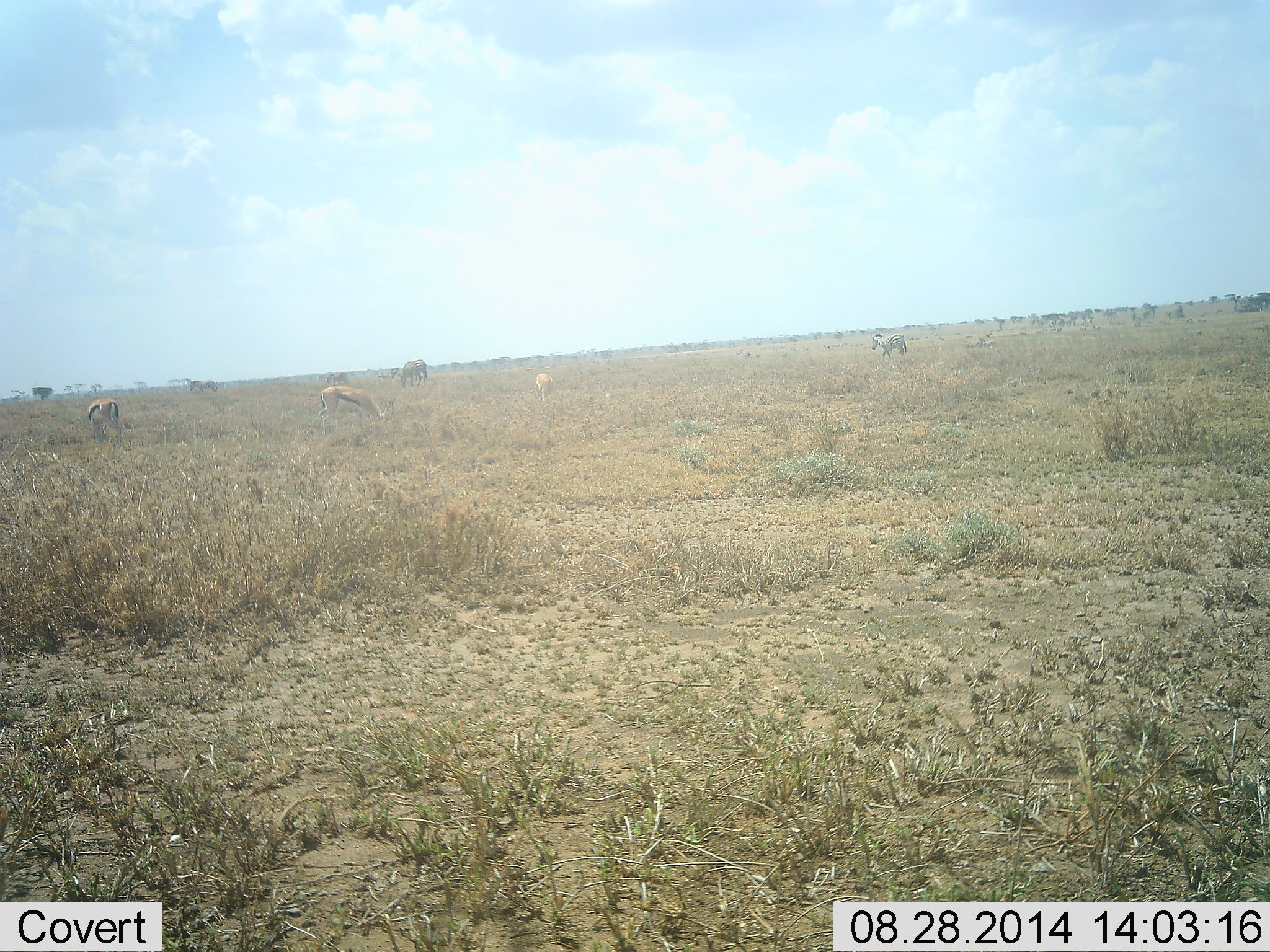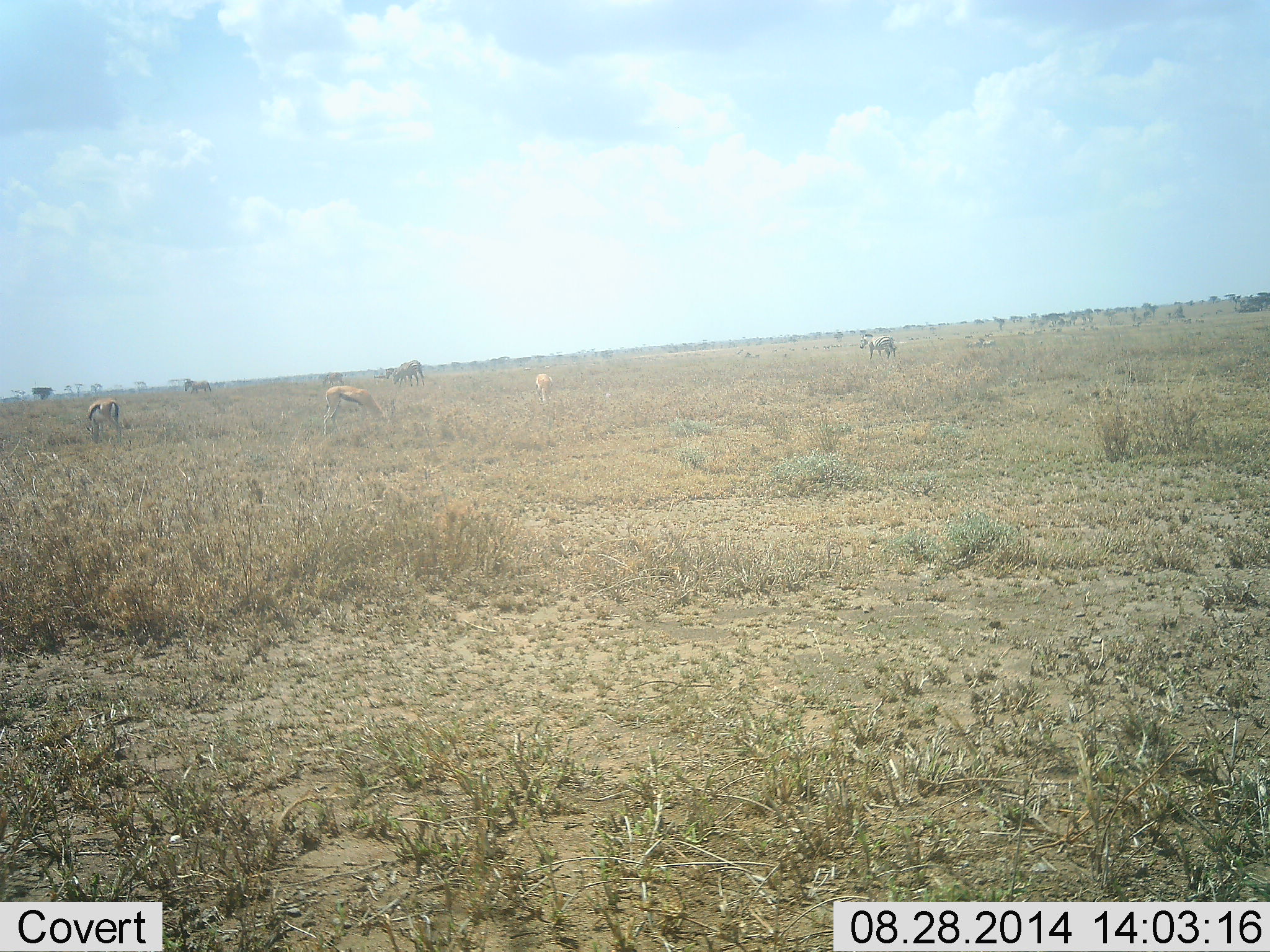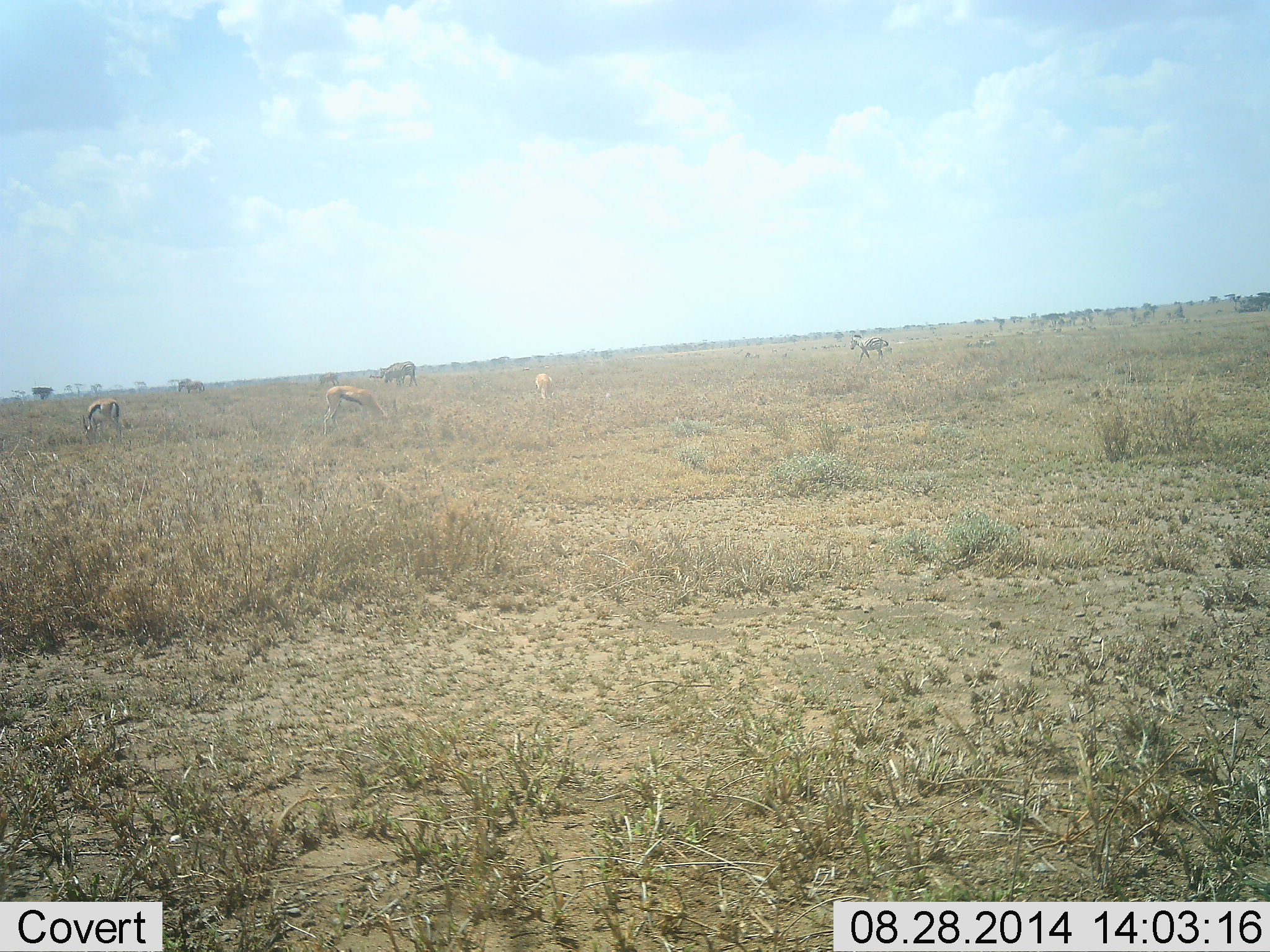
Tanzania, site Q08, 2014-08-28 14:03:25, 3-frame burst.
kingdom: Animalia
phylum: Chordata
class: Mammalia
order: Artiodactyla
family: Bovidae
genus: Eudorcas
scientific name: Eudorcas thomsonii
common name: thomson's gazelle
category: gazellethomsons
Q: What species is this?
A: Gazellethomsons (thomson's gazelle) (Eudorcas thomsonii).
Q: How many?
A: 3.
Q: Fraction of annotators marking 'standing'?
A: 6%.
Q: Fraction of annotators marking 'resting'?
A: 0%.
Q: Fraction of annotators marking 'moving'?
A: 19%.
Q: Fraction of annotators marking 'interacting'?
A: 0%.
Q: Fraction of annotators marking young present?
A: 0%.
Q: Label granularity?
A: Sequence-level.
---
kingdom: Animalia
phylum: Chordata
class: Mammalia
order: Perissodactyla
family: Equidae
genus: Equus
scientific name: Equus quagga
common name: plains zebra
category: zebra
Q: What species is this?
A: Zebra (plains zebra) (Equus quagga).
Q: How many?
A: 3.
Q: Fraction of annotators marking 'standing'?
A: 15%.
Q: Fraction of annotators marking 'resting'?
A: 0%.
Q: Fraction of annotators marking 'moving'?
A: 85%.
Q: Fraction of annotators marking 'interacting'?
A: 0%.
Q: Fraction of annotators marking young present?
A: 8%.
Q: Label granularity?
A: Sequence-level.